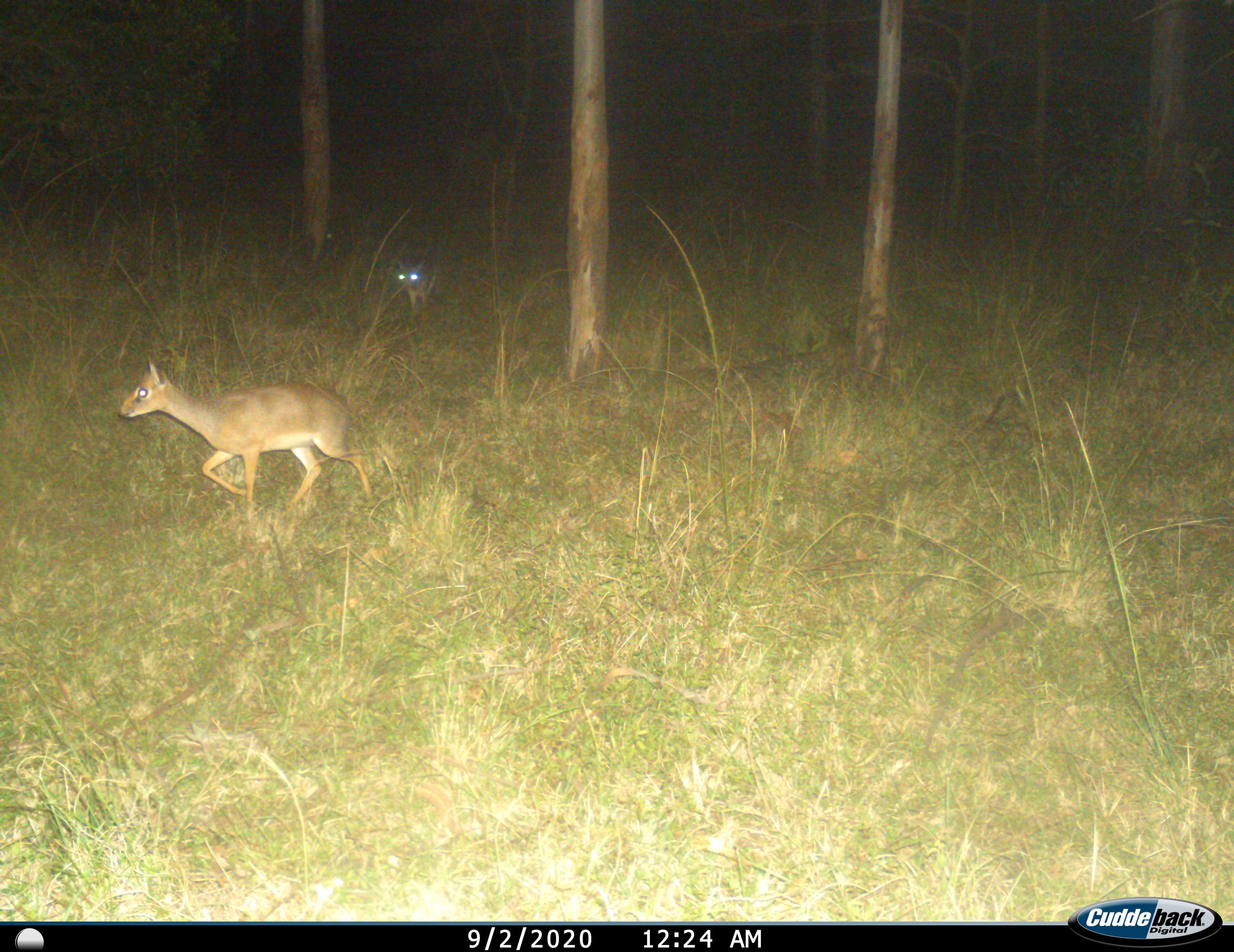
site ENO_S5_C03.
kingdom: Animalia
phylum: Chordata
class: Mammalia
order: Artiodactyla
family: Bovidae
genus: Madoqua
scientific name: Madoqua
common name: dik-dik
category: dikdik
Dikdik (dik-dik) (Madoqua), count 2. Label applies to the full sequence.